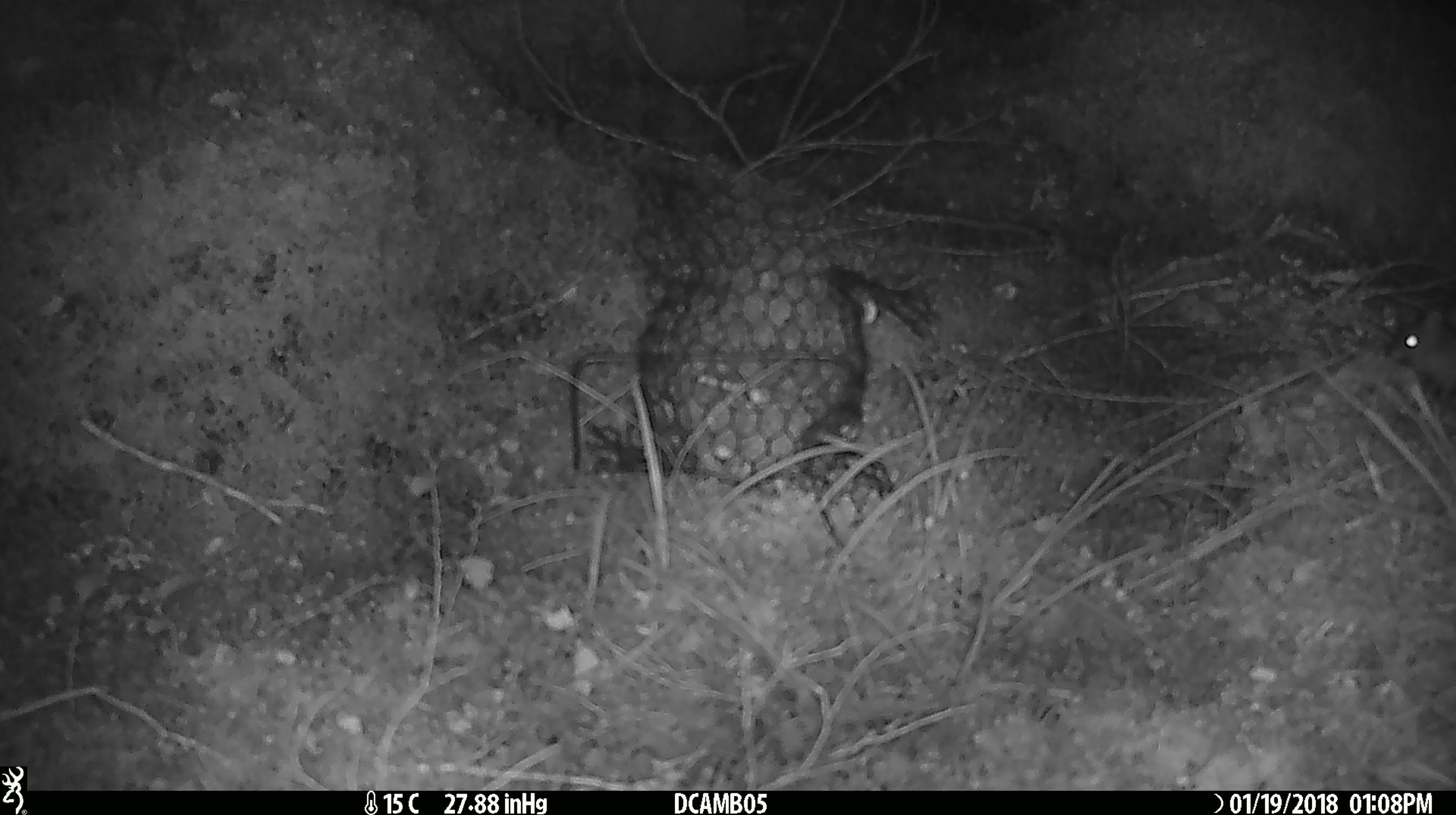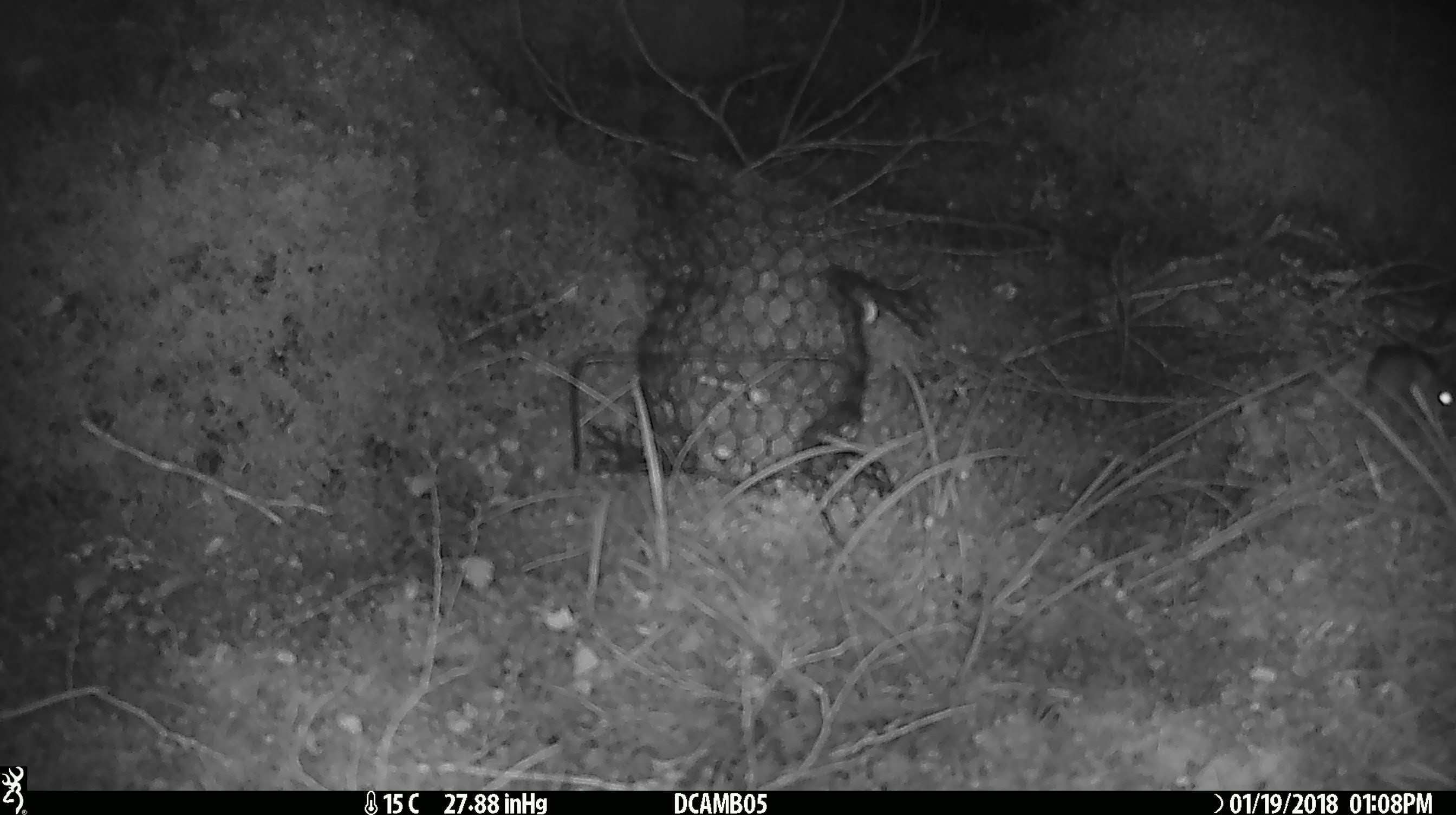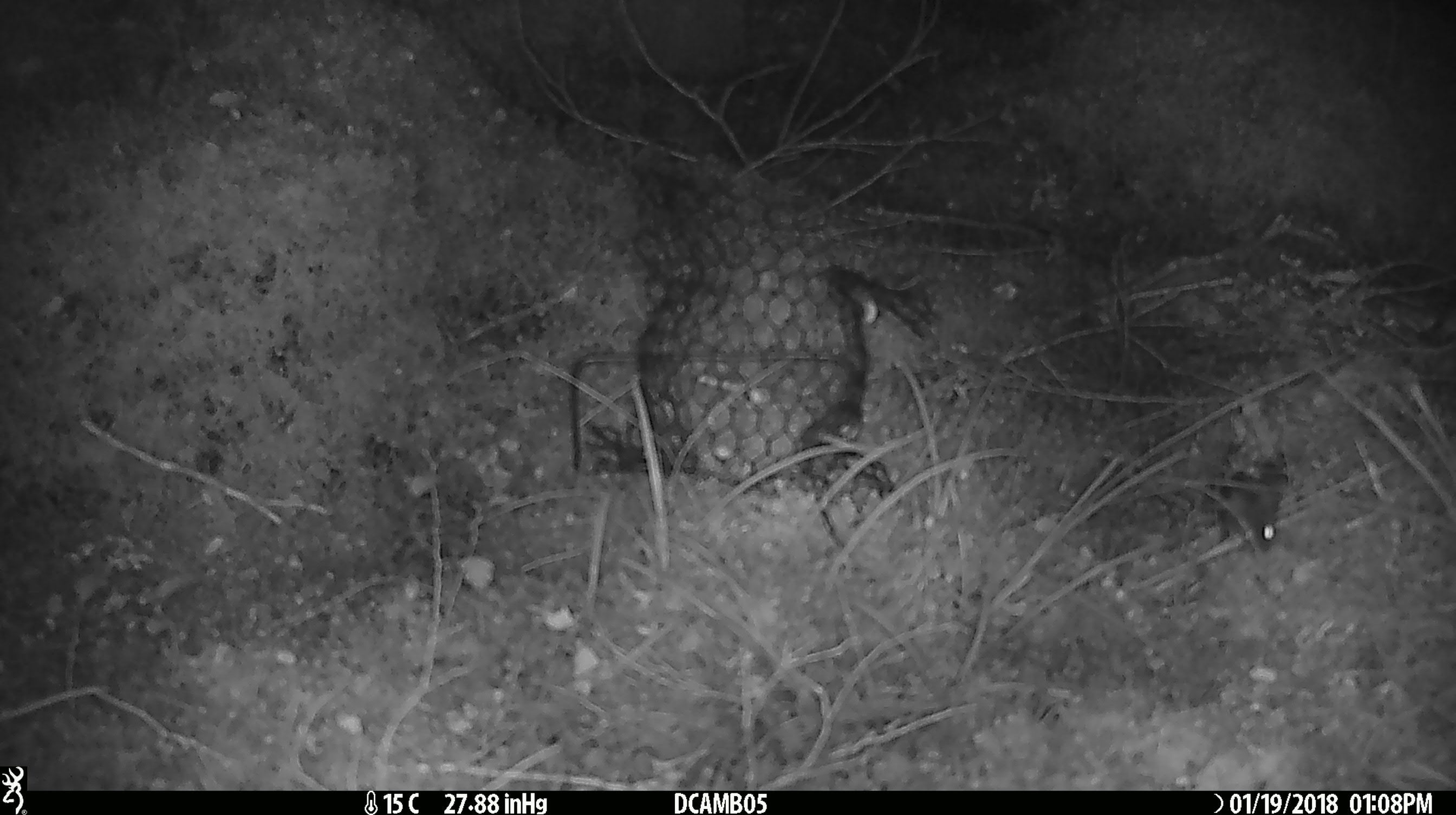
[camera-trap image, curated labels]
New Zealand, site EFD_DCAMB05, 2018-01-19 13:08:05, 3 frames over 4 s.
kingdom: Animalia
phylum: Chordata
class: Mammalia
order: Rodentia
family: Muridae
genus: Mus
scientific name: Mus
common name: mouse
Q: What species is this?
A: Mouse (Mus).